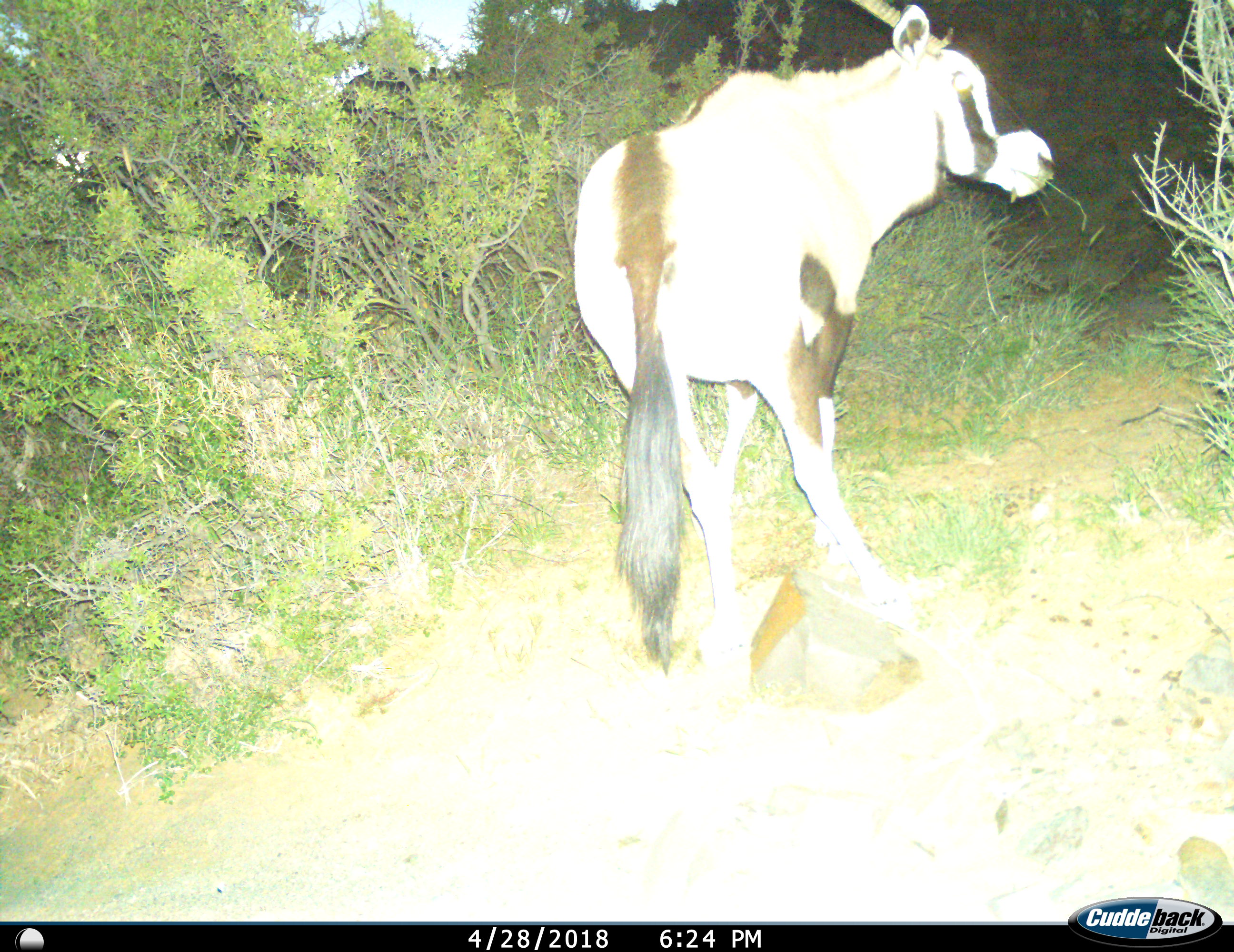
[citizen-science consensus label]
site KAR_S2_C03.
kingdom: Animalia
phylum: Chordata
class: Mammalia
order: Artiodactyla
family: Bovidae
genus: Oryx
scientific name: Oryx gazella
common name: gemsbok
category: oryx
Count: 1.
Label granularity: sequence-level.